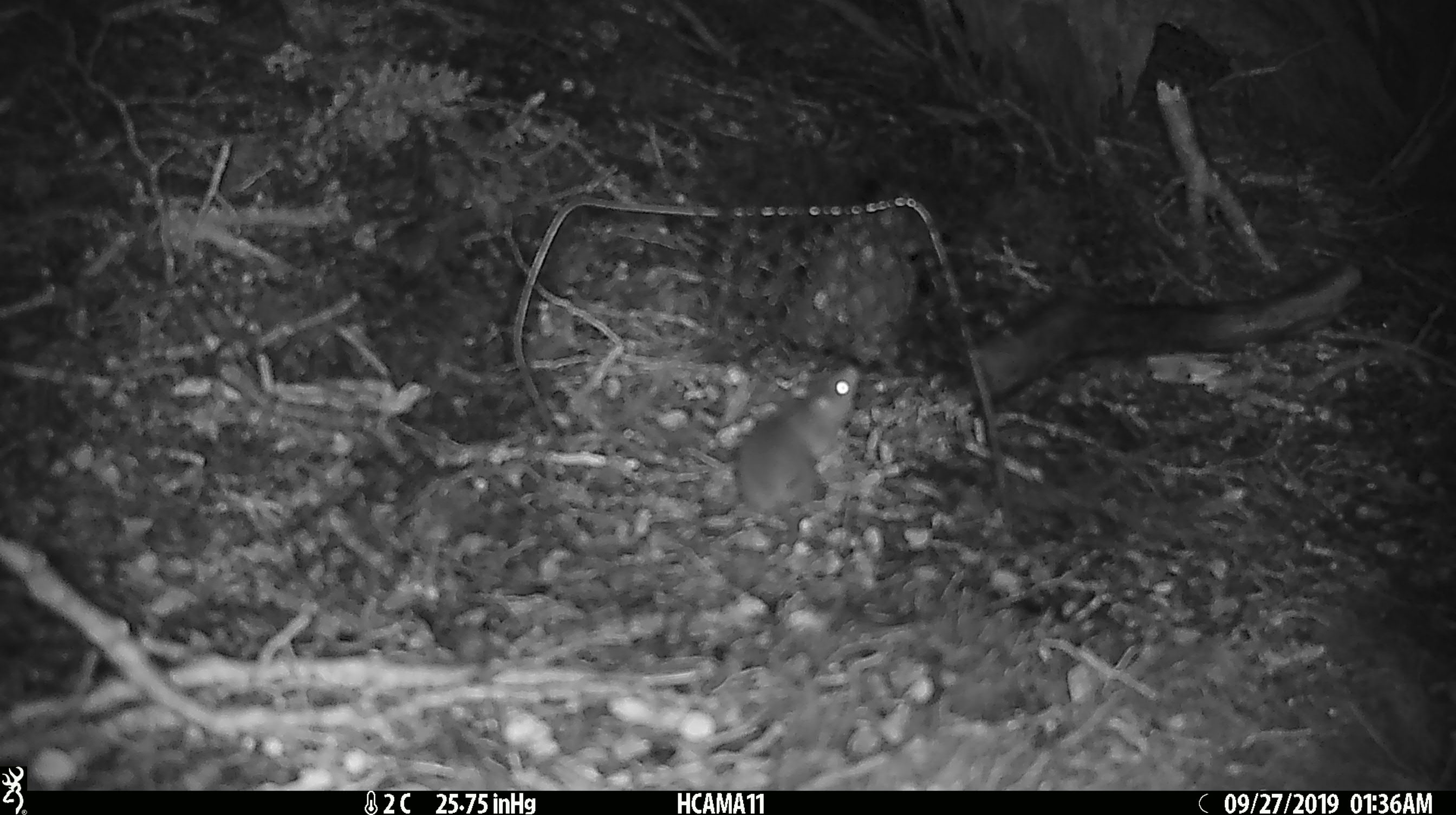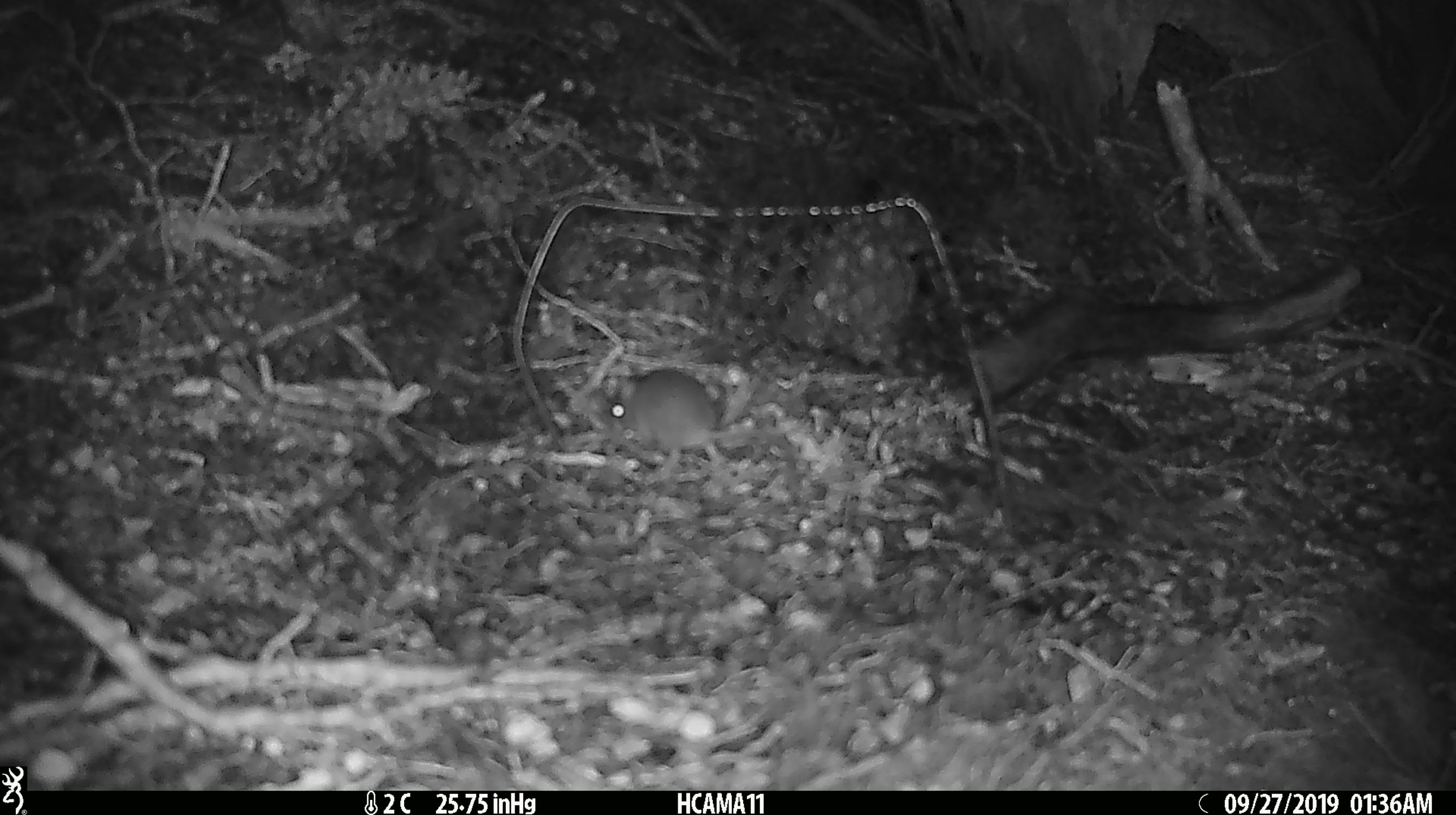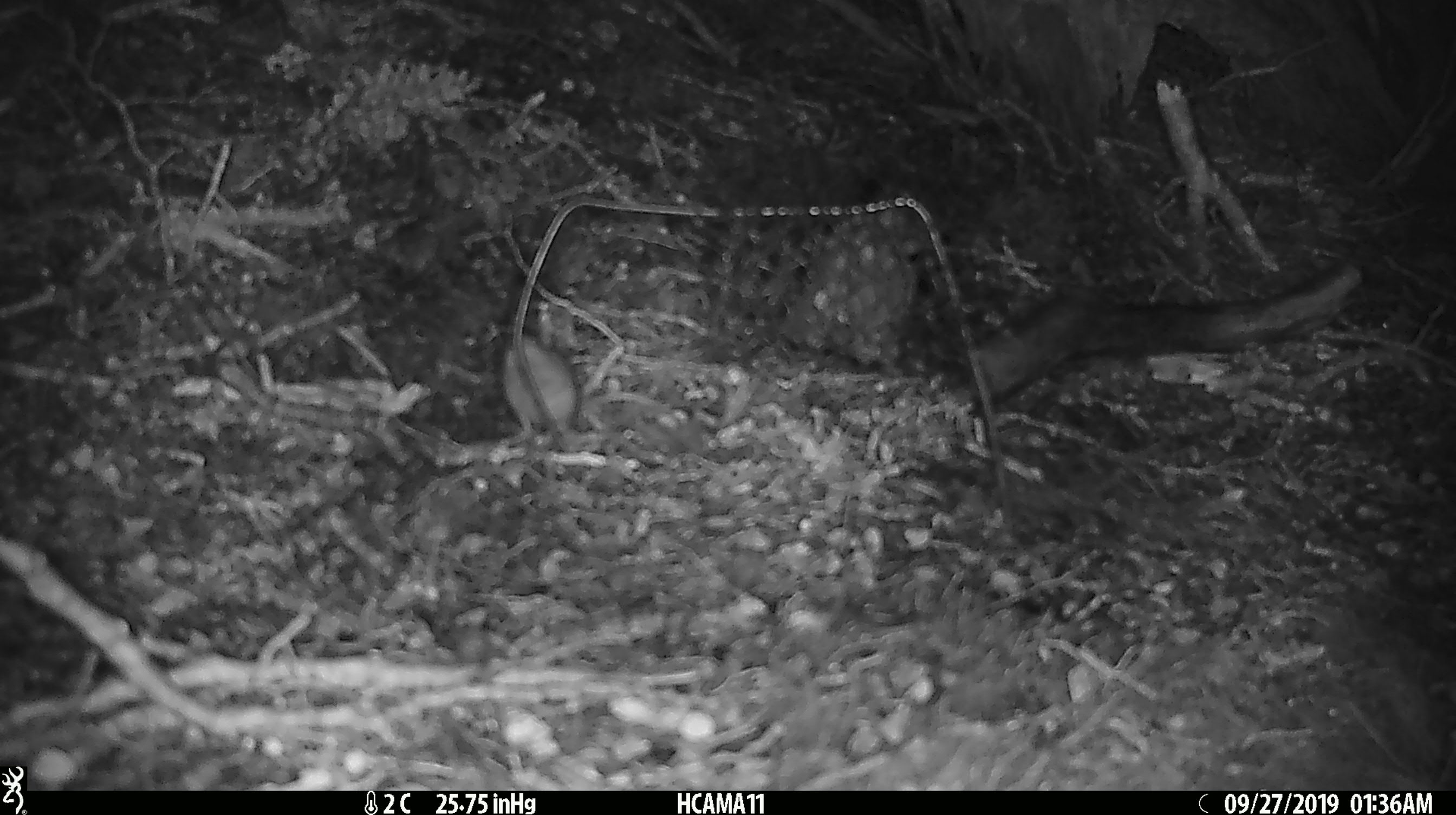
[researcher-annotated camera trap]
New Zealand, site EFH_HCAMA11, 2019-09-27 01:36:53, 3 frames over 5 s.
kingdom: Animalia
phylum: Chordata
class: Mammalia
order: Rodentia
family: Muridae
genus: Mus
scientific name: Mus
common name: mouse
Mouse (Mus).